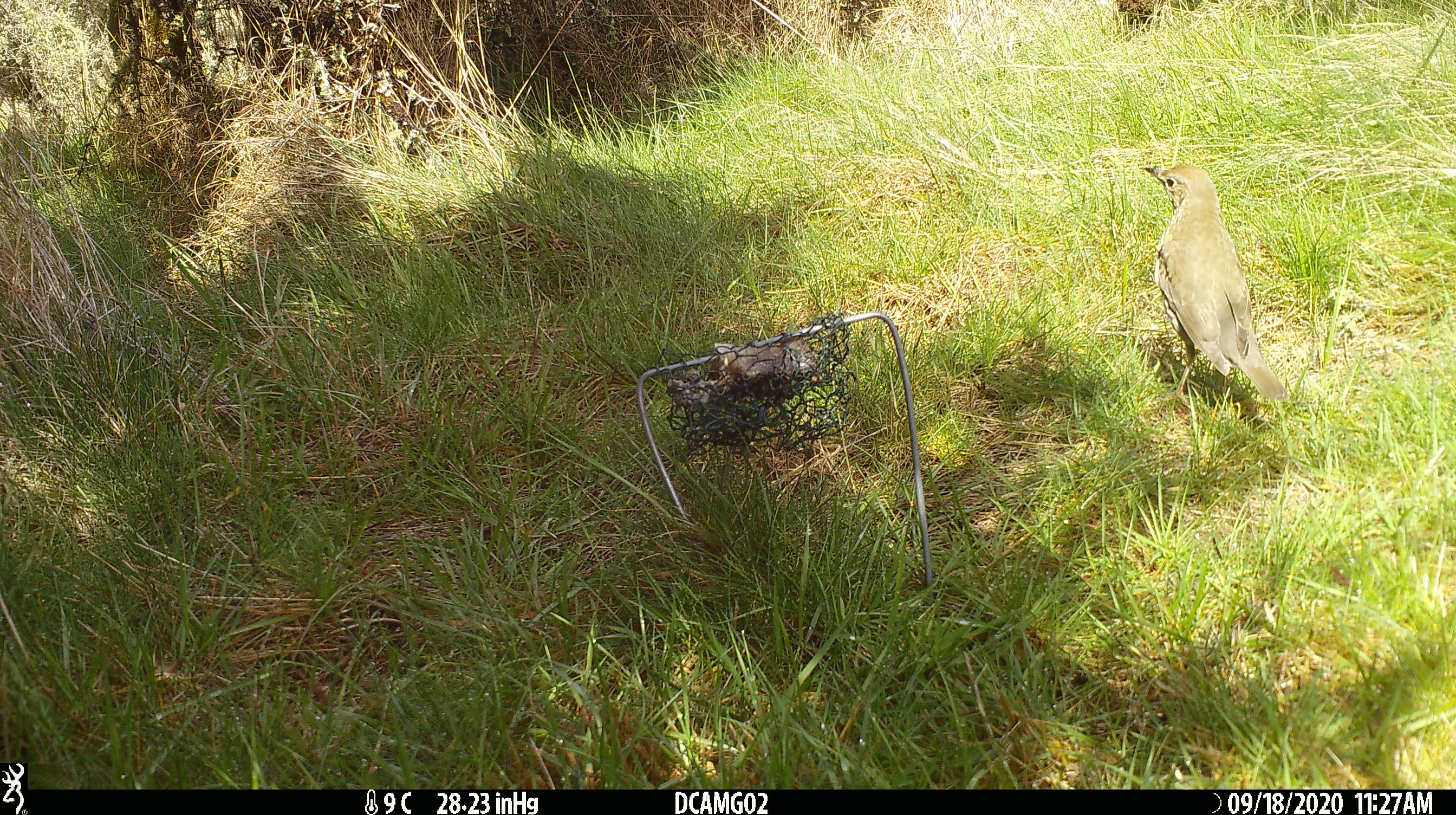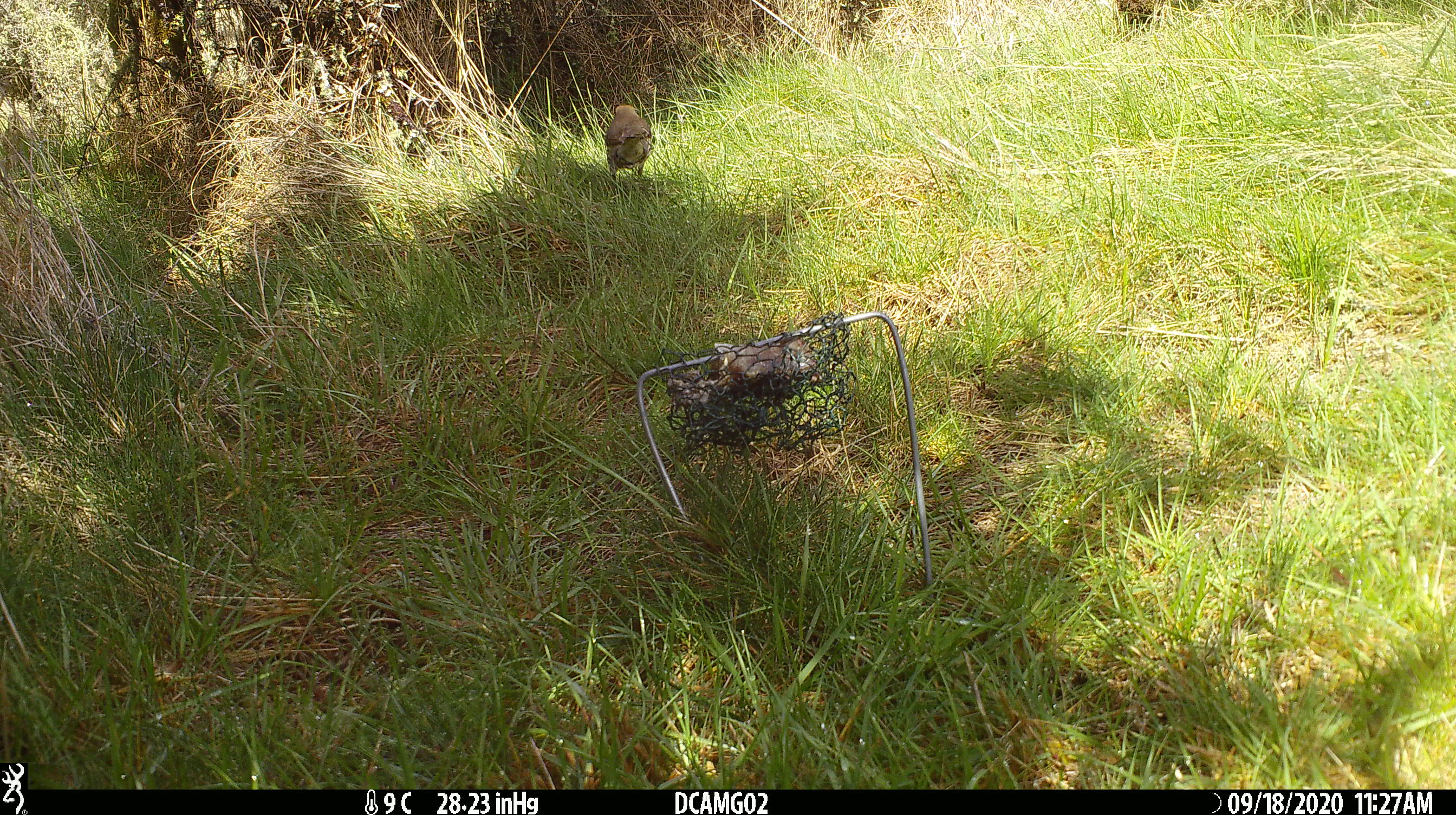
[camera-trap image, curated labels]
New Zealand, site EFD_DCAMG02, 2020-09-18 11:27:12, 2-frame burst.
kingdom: Animalia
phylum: Chordata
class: Aves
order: Passeriformes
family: Turdidae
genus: Turdus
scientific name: Turdus philomelos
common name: song thrush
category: thrush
Thrush (song thrush) (Turdus philomelos).